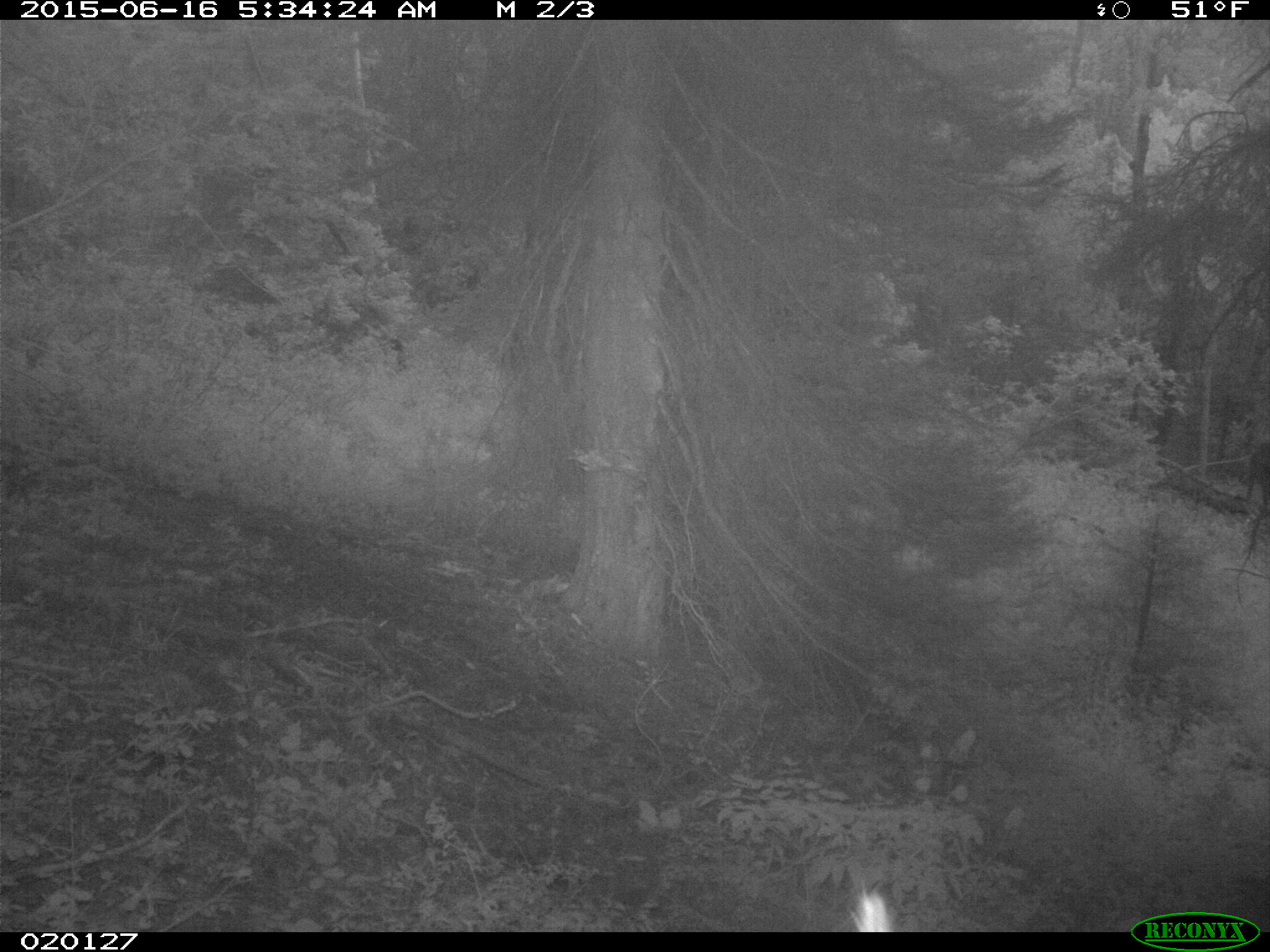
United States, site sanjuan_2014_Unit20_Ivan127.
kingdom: Animalia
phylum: Chordata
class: Mammalia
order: Artiodactyla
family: Cervidae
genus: Cervus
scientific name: Cervus elaphus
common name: red deer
Cervus elaphus (red deer).